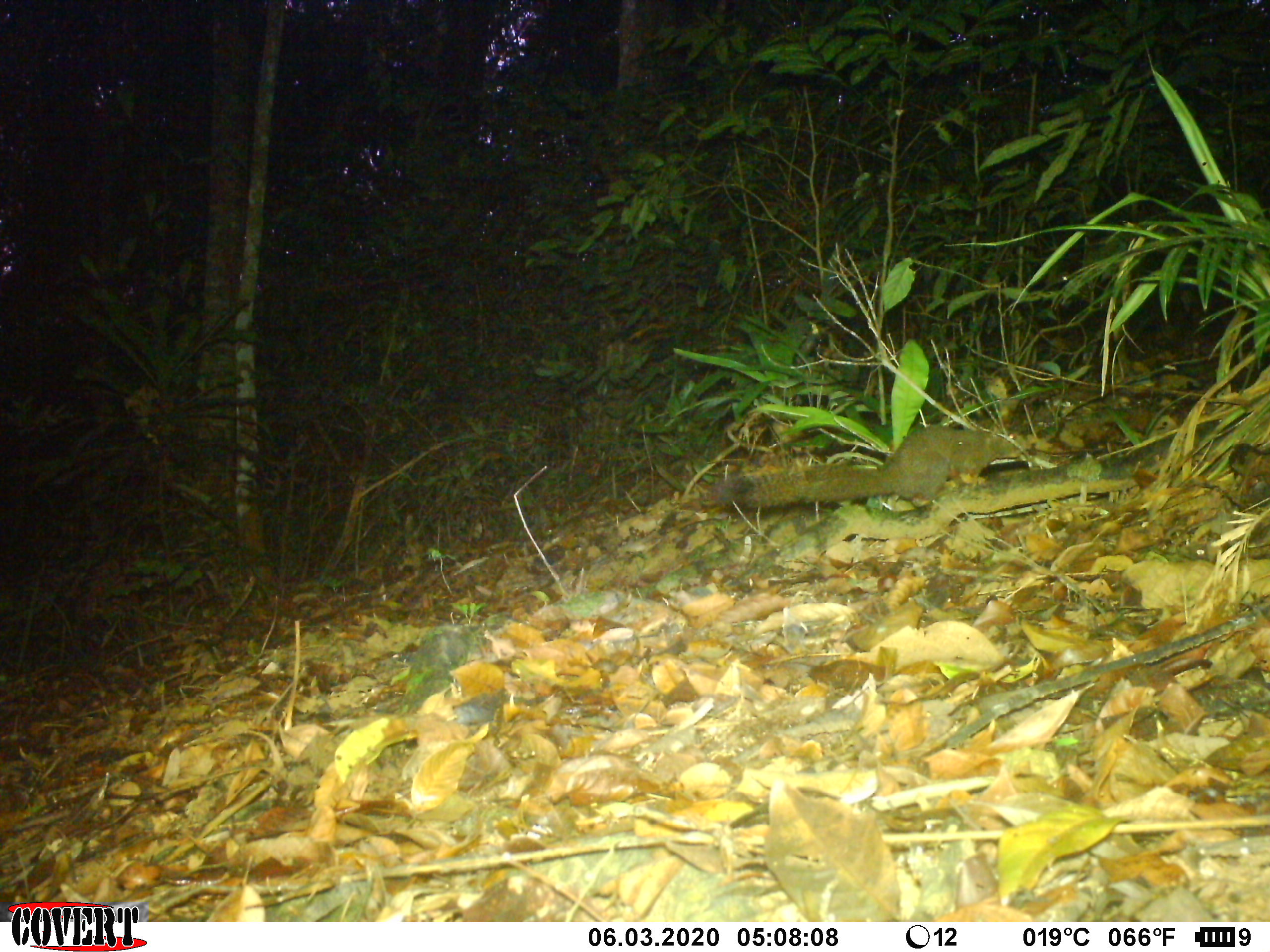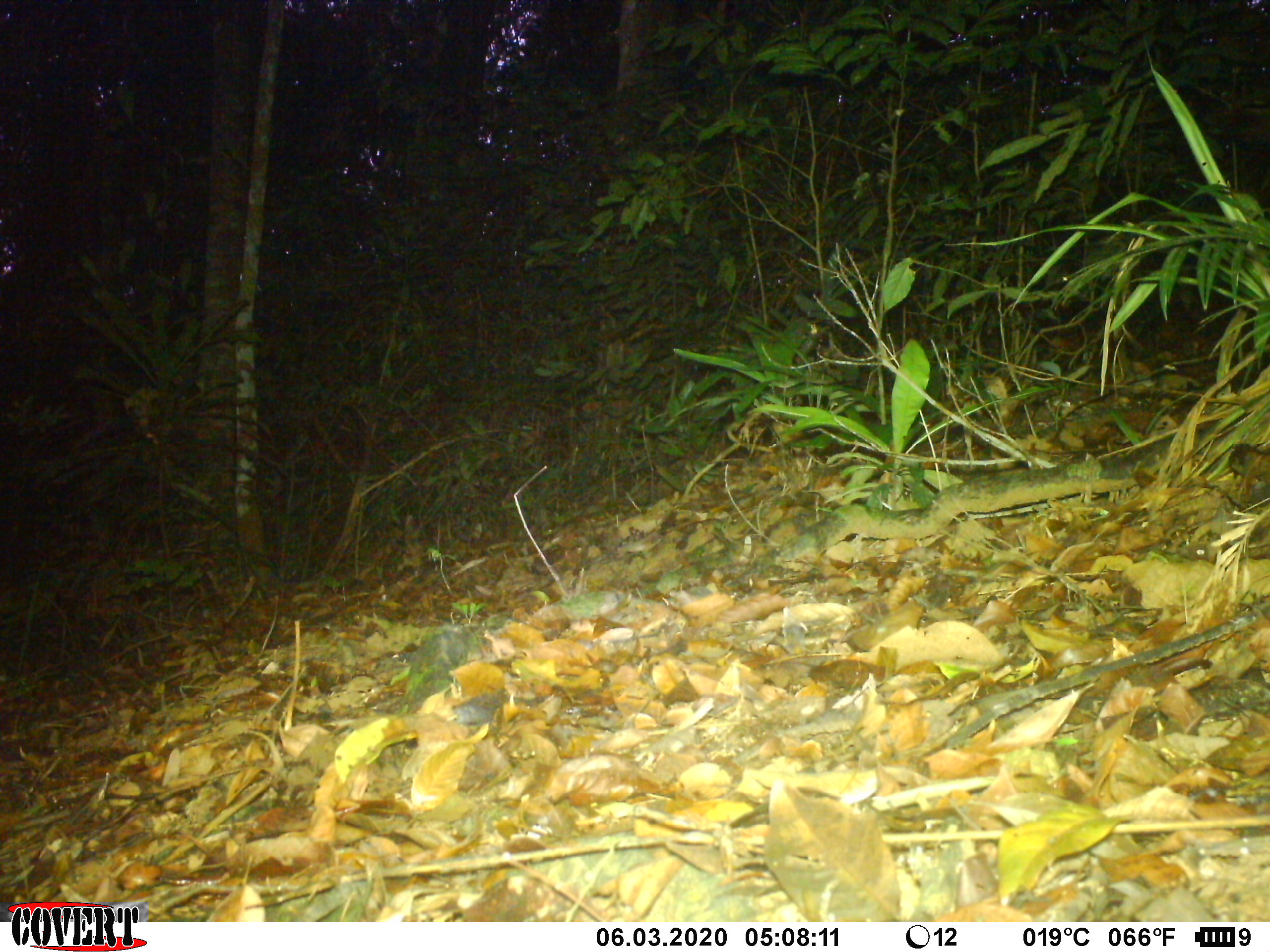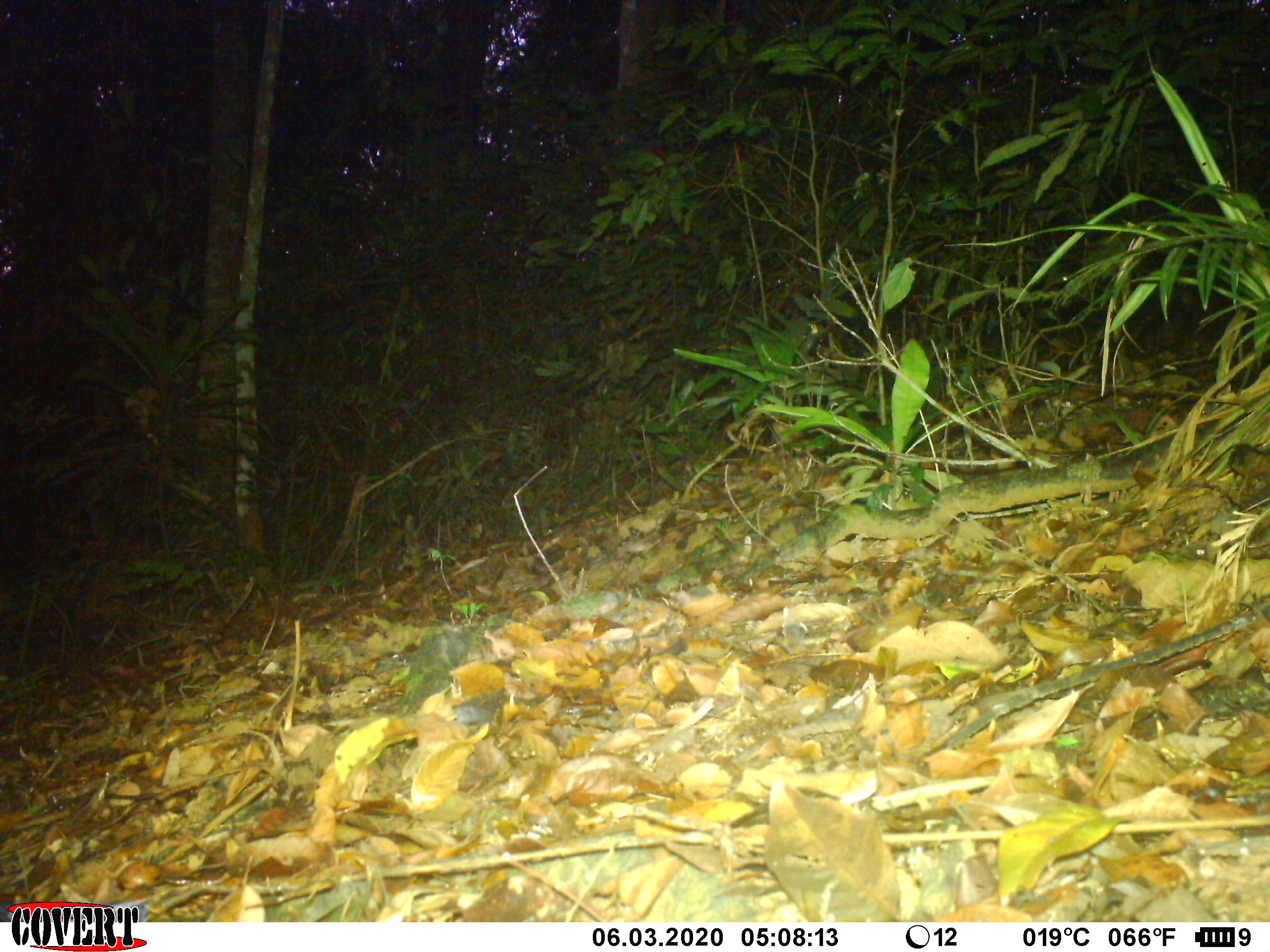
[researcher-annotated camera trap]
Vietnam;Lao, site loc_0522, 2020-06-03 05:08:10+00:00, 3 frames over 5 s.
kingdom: Animalia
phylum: Chordata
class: Mammalia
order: Rodentia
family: Sciuridae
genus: Callosciurus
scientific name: Callosciurus erythraeus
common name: pallas's squirrel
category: pallass squirrel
Pallass squirrel (pallas's squirrel) (Callosciurus erythraeus). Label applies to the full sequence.